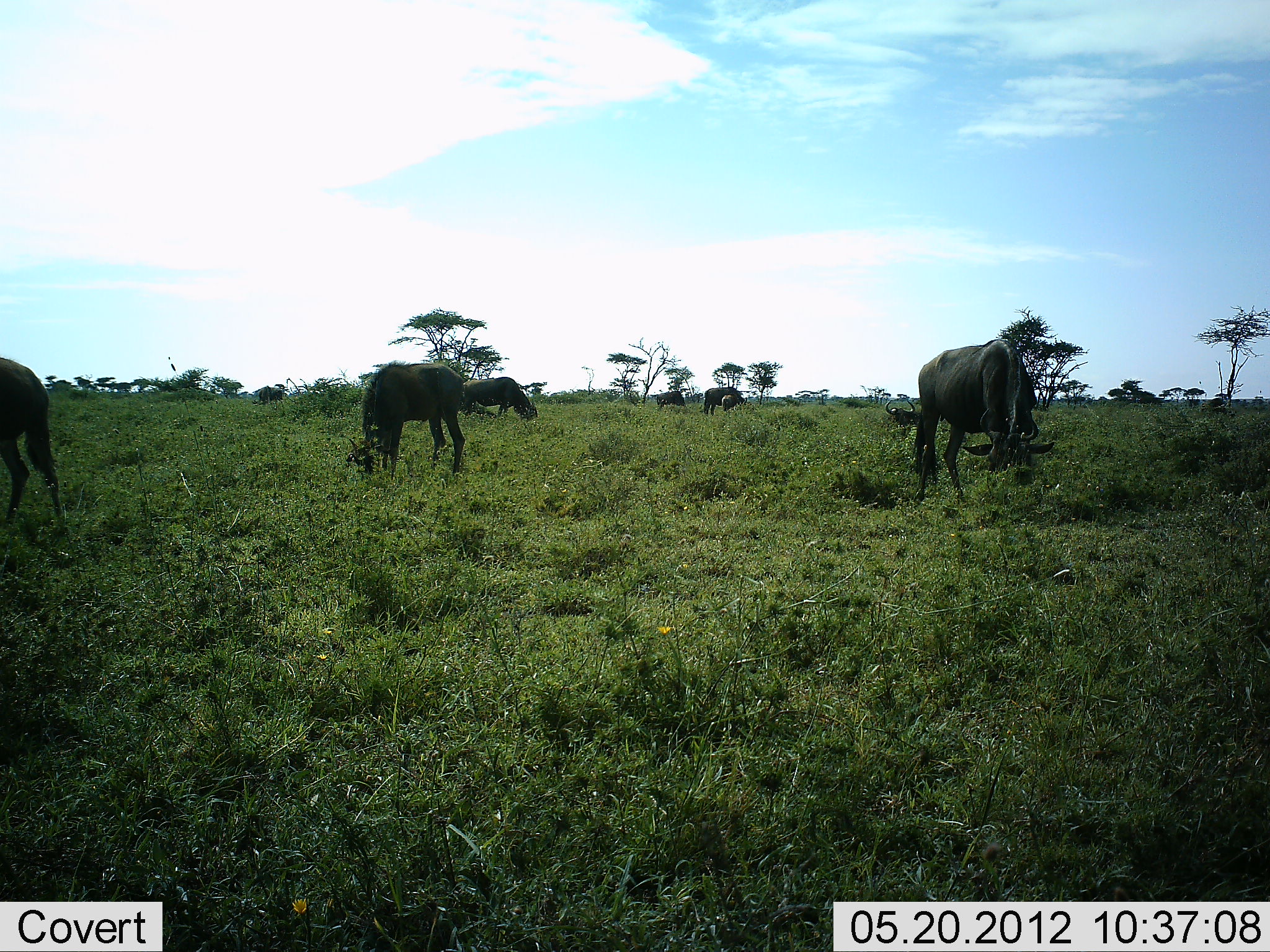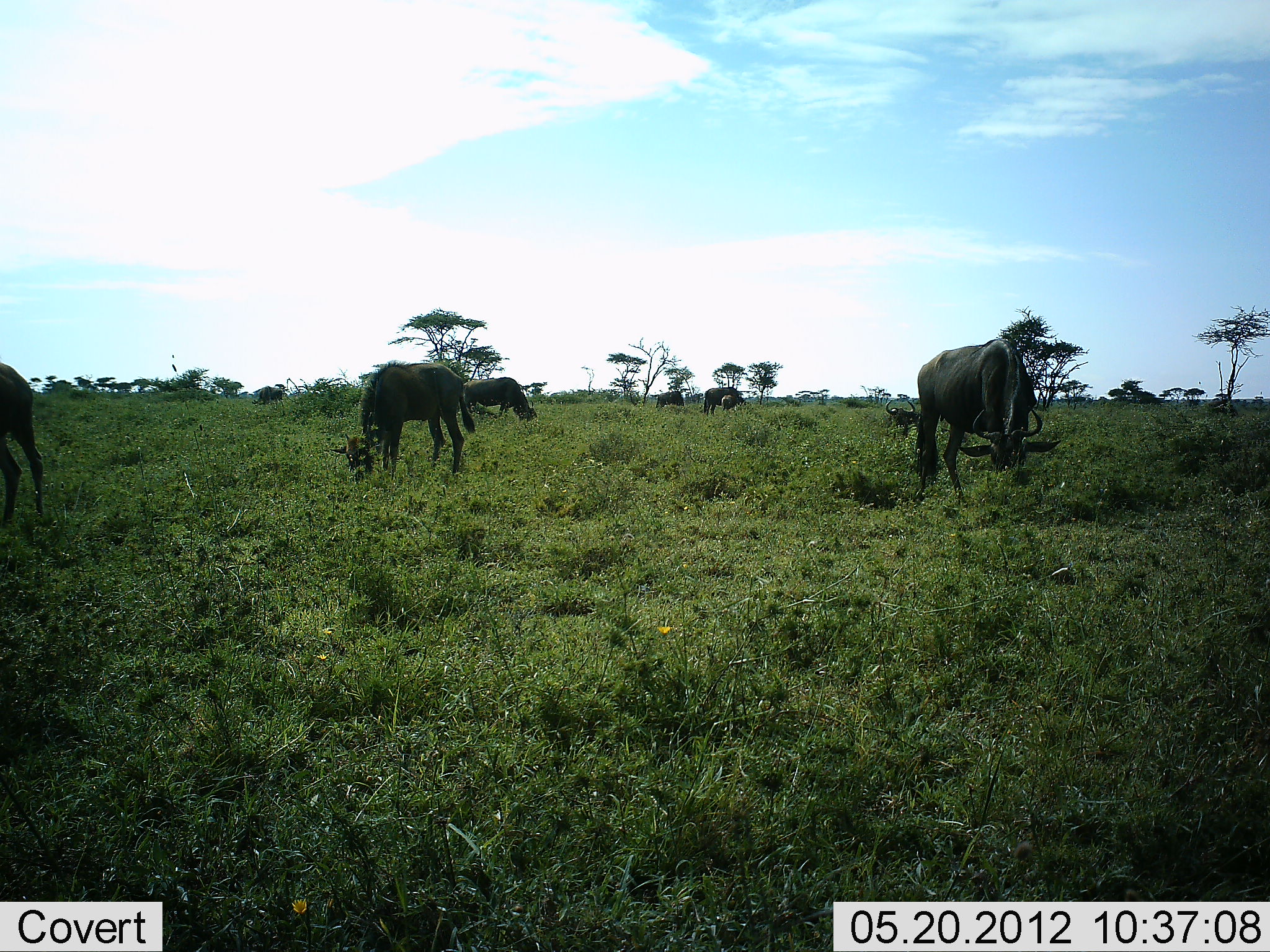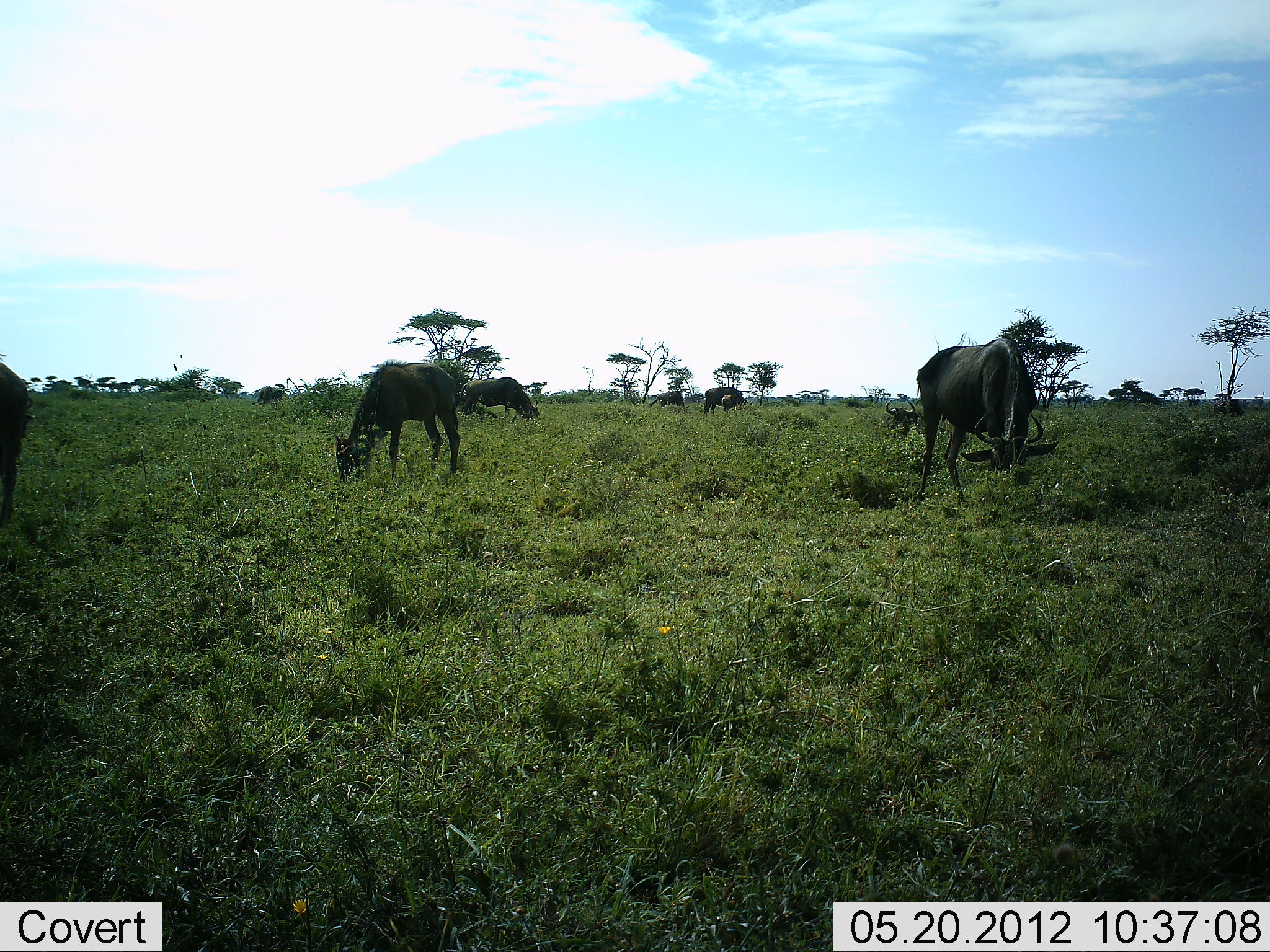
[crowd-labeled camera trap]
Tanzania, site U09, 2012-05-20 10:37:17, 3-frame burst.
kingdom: Animalia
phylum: Chordata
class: Mammalia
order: Artiodactyla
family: Bovidae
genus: Connochaetes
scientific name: Connochaetes taurinus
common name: blue wildebeest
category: wildebeest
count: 8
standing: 50%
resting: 40%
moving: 10%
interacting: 0%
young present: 0%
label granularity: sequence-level